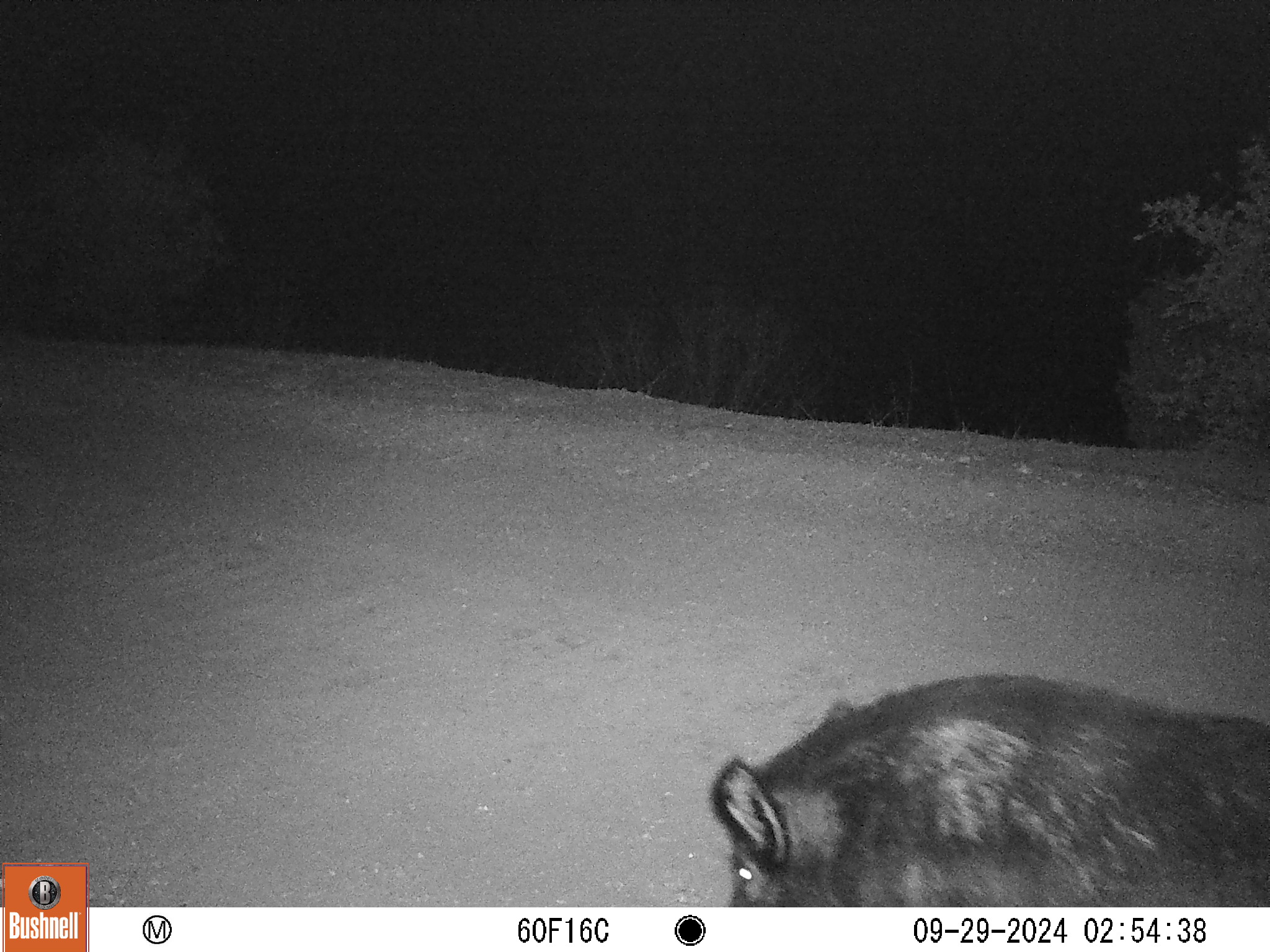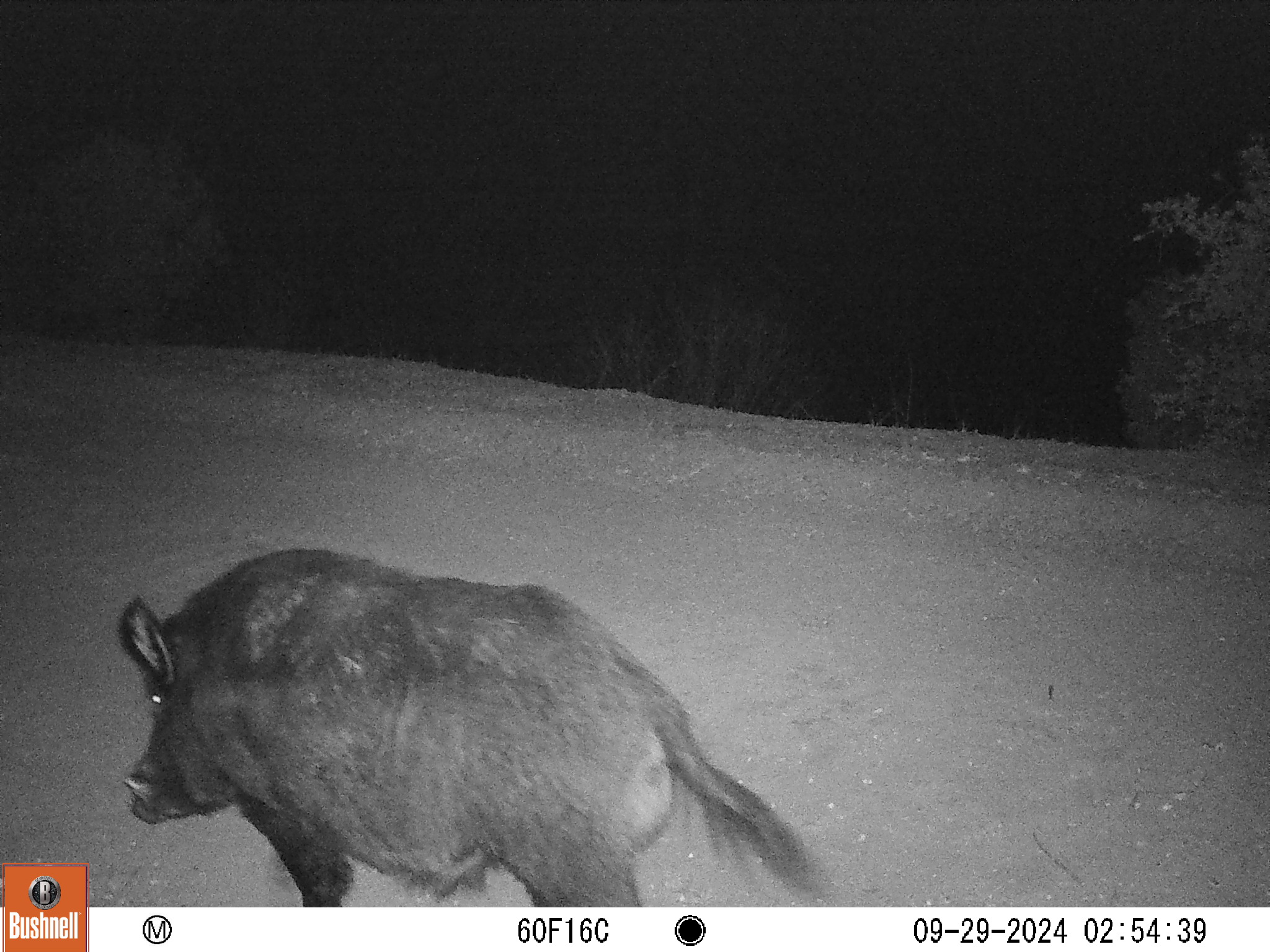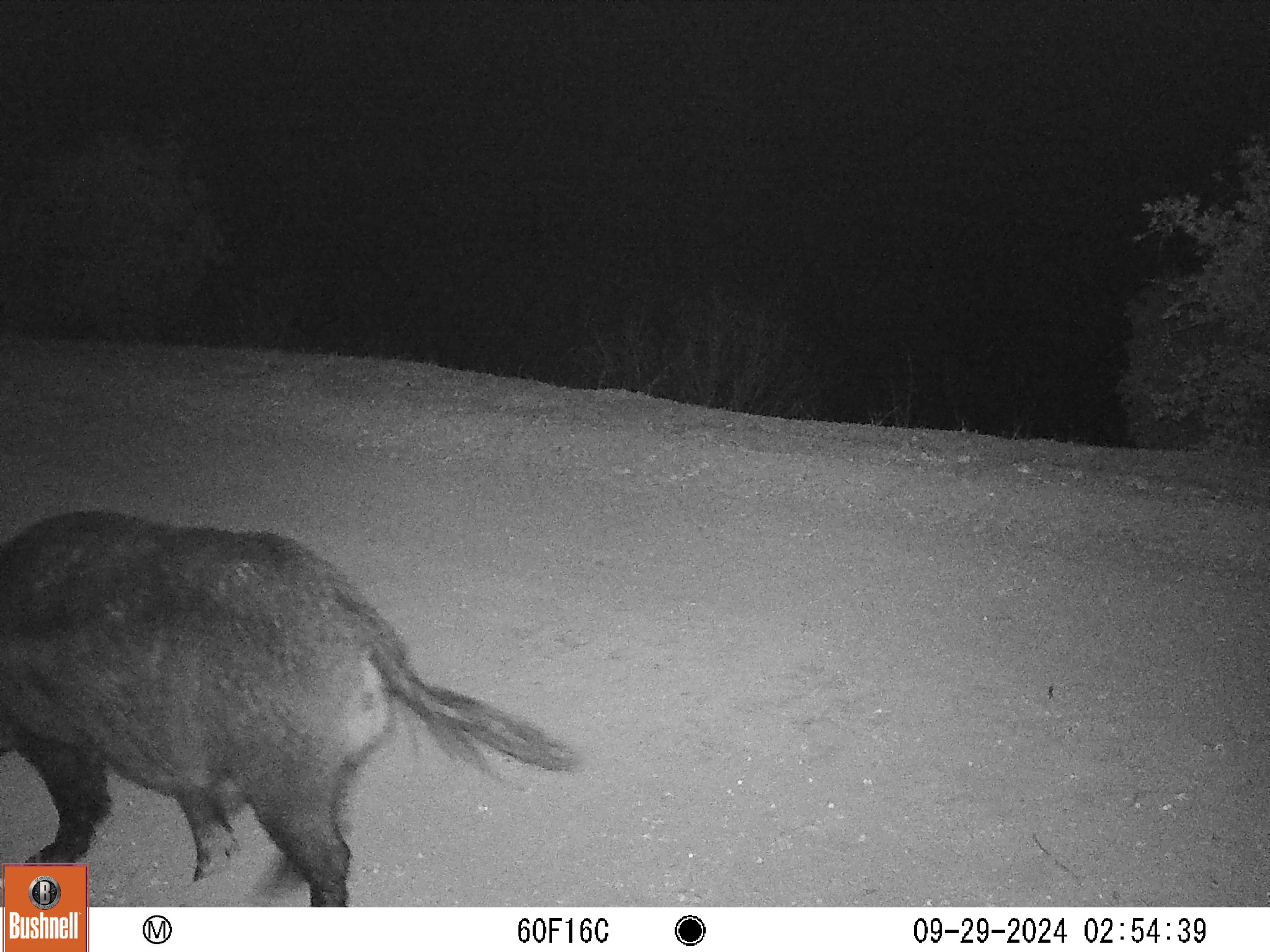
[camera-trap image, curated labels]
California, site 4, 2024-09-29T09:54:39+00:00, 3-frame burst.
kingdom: Animalia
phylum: Chordata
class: Mammalia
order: Artiodactyla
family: Suidae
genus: Sus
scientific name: Sus scrofa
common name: wild boar